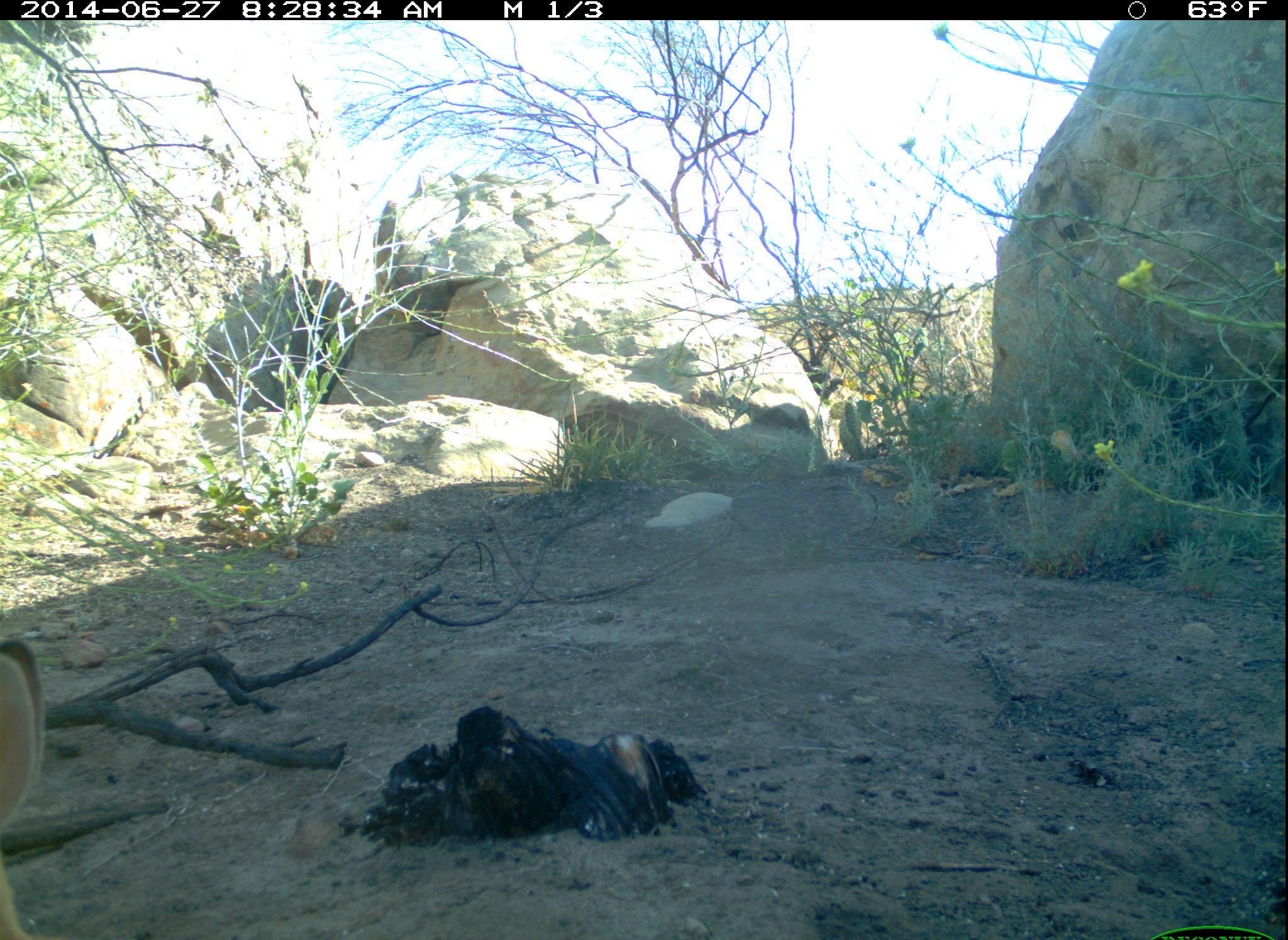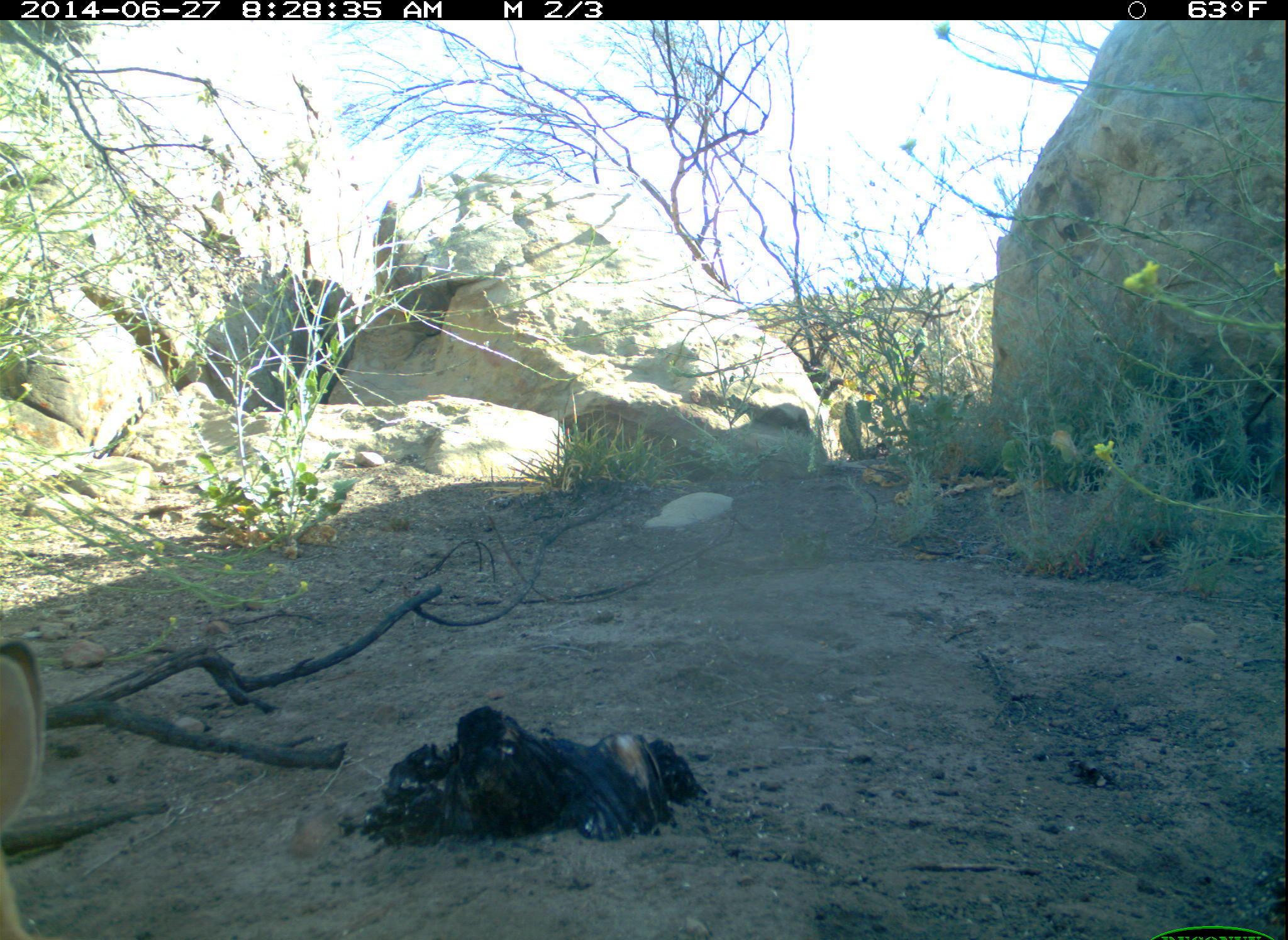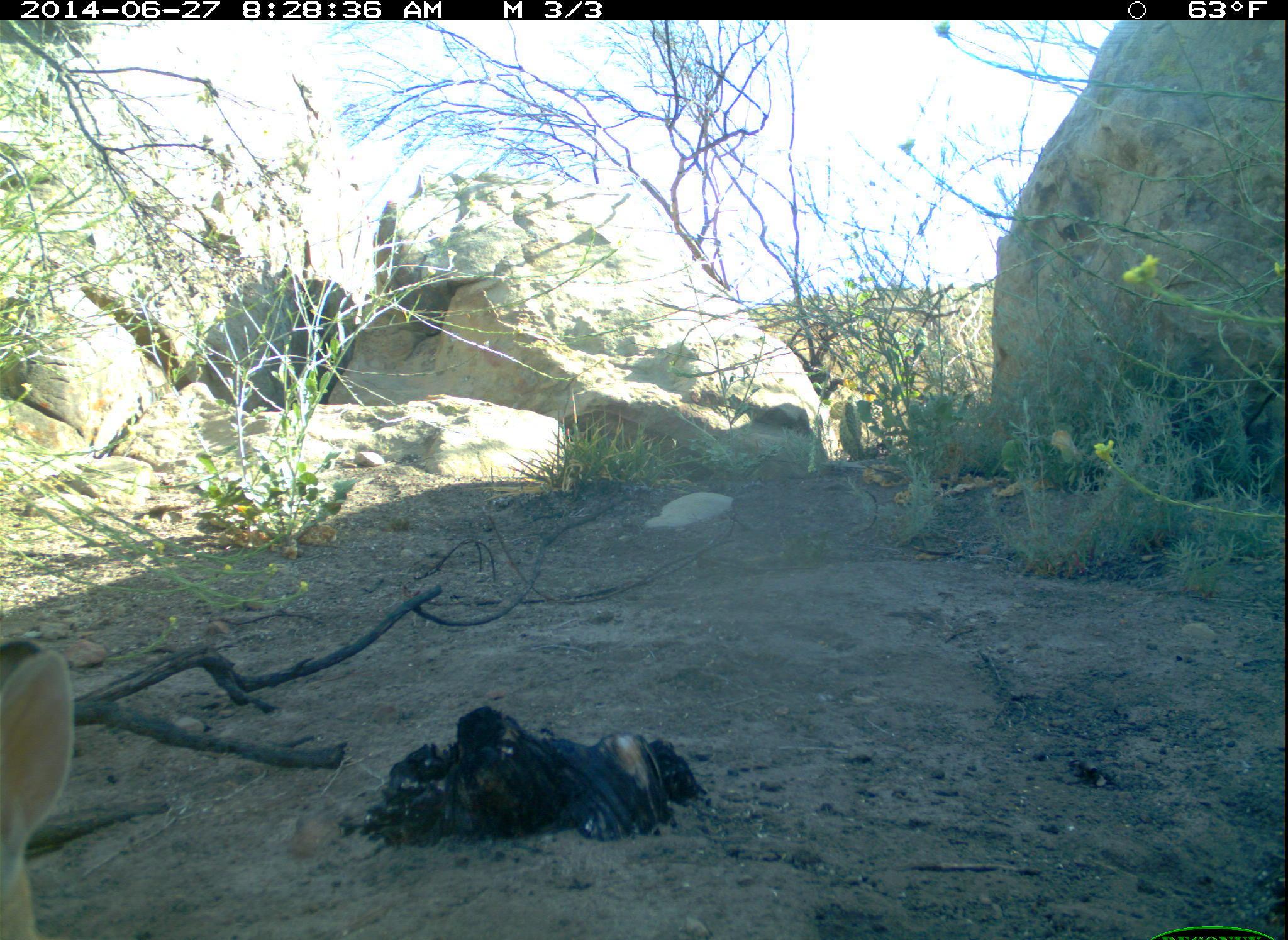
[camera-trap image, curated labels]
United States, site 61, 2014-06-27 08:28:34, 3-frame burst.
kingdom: Animalia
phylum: Chordata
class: Mammalia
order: Lagomorpha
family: Leporidae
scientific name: Leporidae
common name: rabbits and hares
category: rabbit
Rabbit (rabbits and hares) (Leporidae).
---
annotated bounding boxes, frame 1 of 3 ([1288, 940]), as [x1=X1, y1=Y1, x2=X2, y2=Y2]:
rabbit: [x1=0, y1=635, x2=84, y2=940]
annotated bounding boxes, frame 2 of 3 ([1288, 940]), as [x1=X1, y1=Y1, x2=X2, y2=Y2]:
rabbit: [x1=0, y1=626, x2=60, y2=940]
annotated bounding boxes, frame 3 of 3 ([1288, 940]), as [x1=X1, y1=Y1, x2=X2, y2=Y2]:
rabbit: [x1=5, y1=641, x2=92, y2=923]